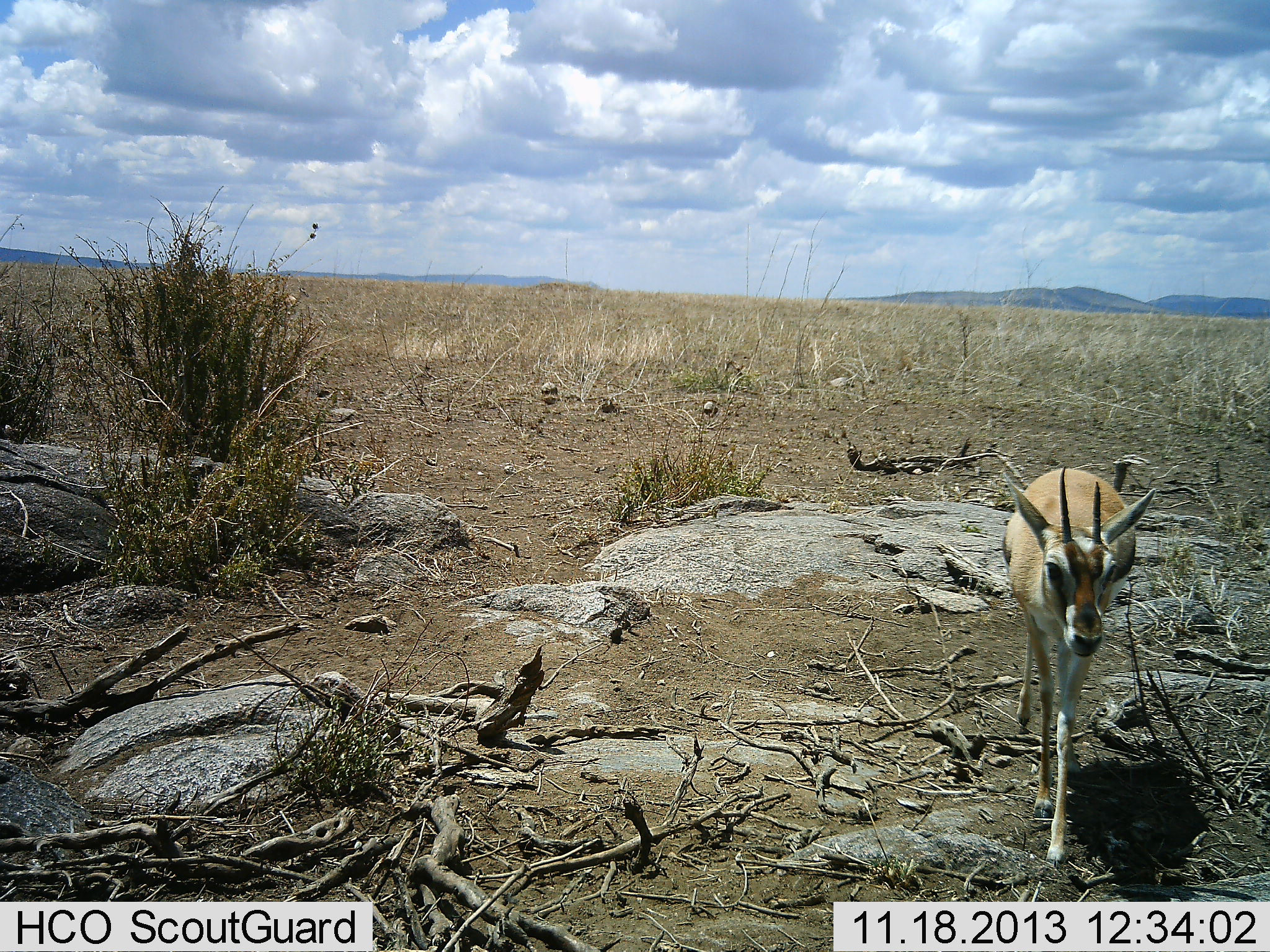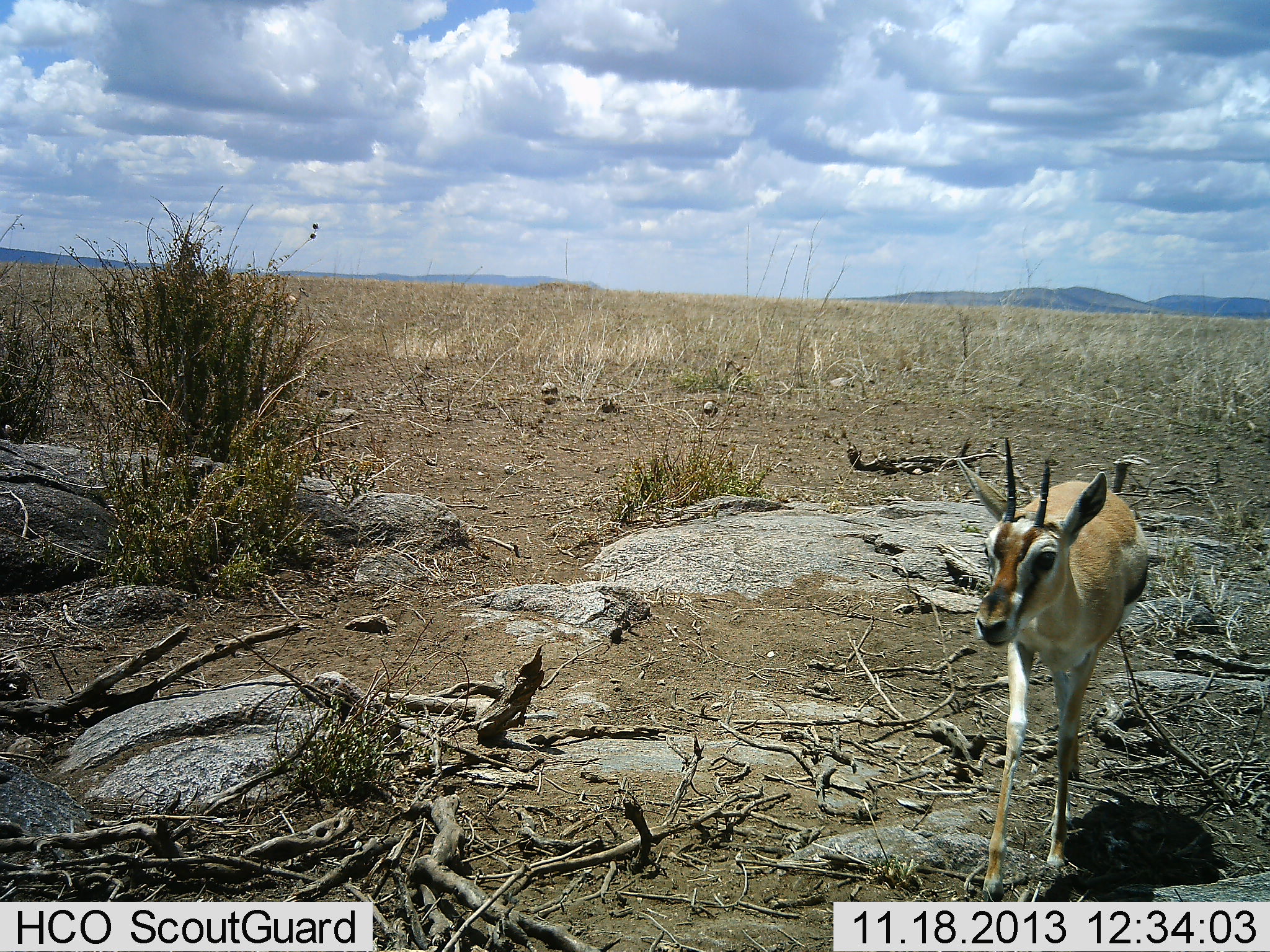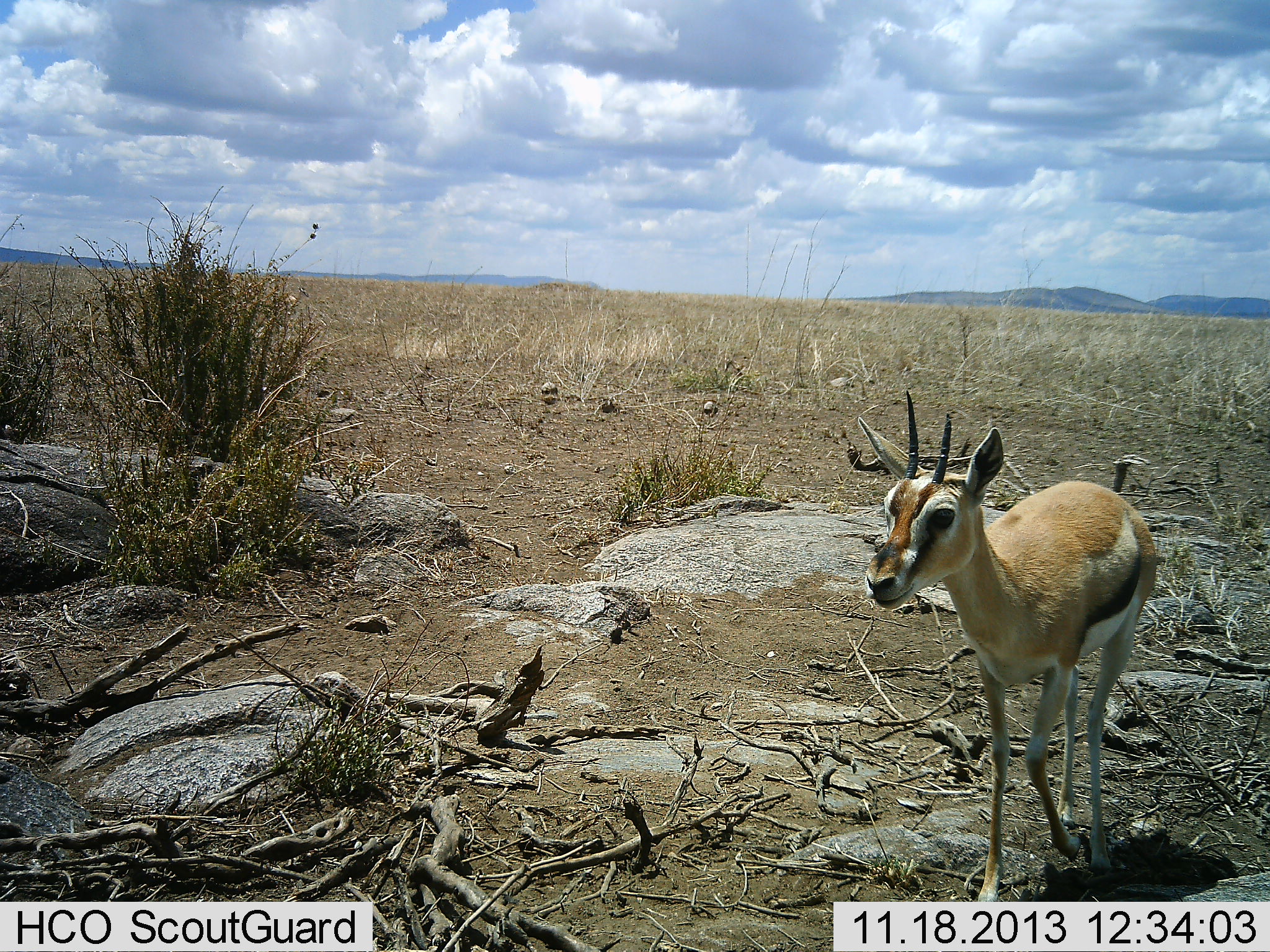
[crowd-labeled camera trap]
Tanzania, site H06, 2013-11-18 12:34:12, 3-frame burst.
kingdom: Animalia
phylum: Chordata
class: Mammalia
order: Artiodactyla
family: Bovidae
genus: Eudorcas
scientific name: Eudorcas thomsonii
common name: thomson's gazelle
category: gazellethomsons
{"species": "gazellethomsons (thomson's gazelle) (Eudorcas thomsonii)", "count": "1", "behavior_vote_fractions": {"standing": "20%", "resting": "0%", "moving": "90%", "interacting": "0%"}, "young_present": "0%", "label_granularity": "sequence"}